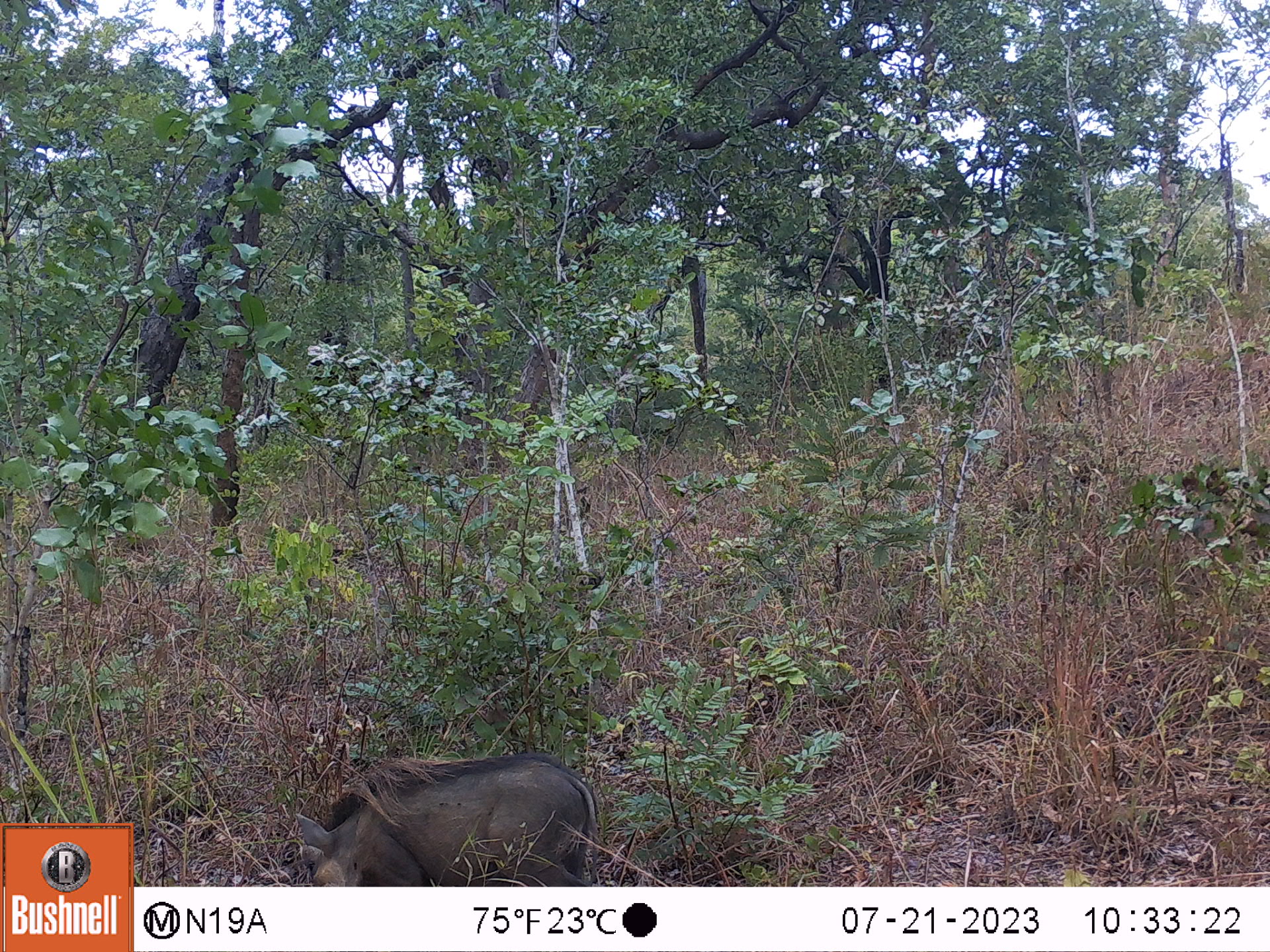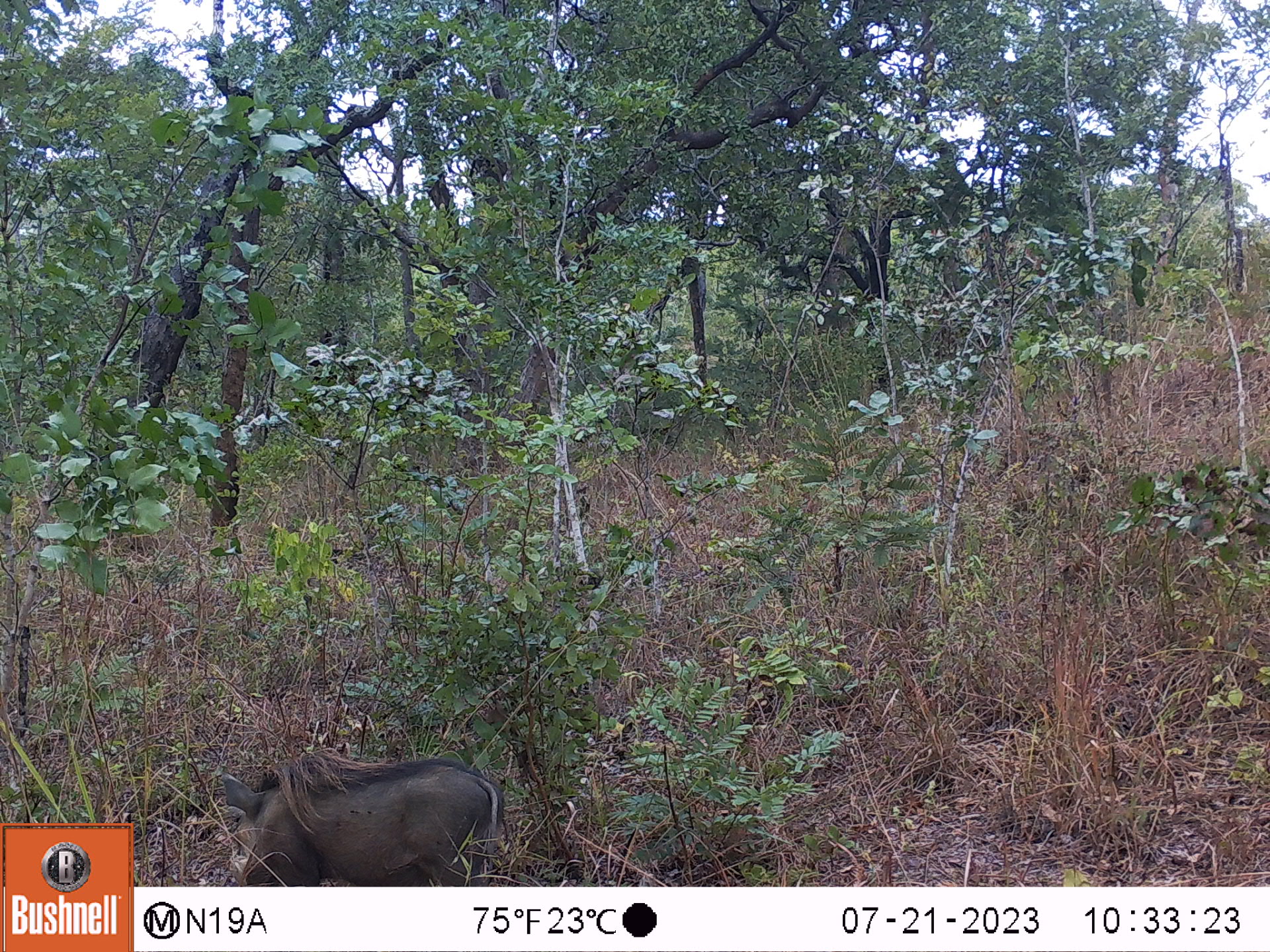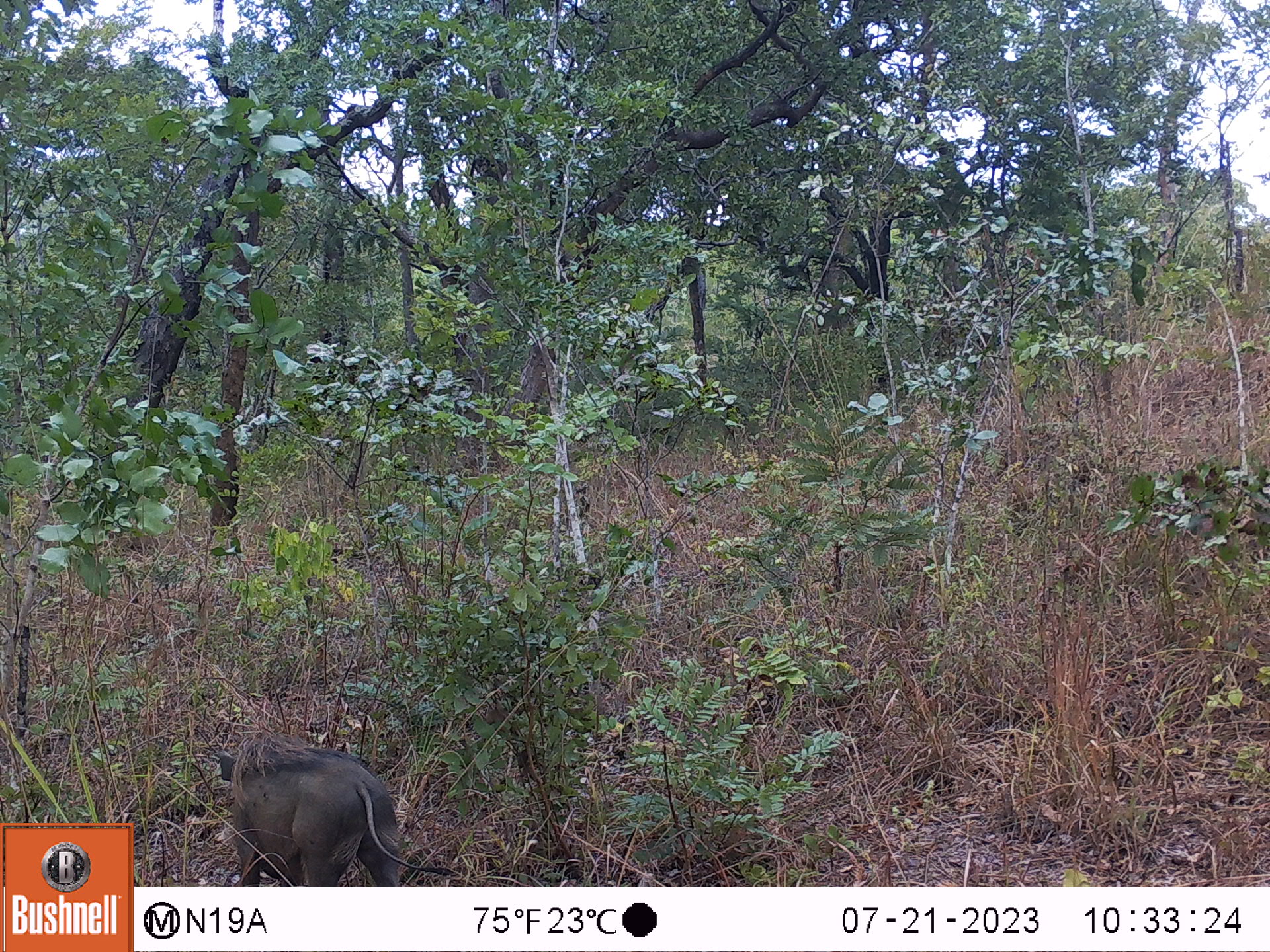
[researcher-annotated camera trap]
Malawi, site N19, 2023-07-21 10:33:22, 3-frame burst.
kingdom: Animalia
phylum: Chordata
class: Mammalia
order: Artiodactyla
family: Suidae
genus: Phacochoerus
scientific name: Phacochoerus africanus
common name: common warthog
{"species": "common warthog (Phacochoerus africanus)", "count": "1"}